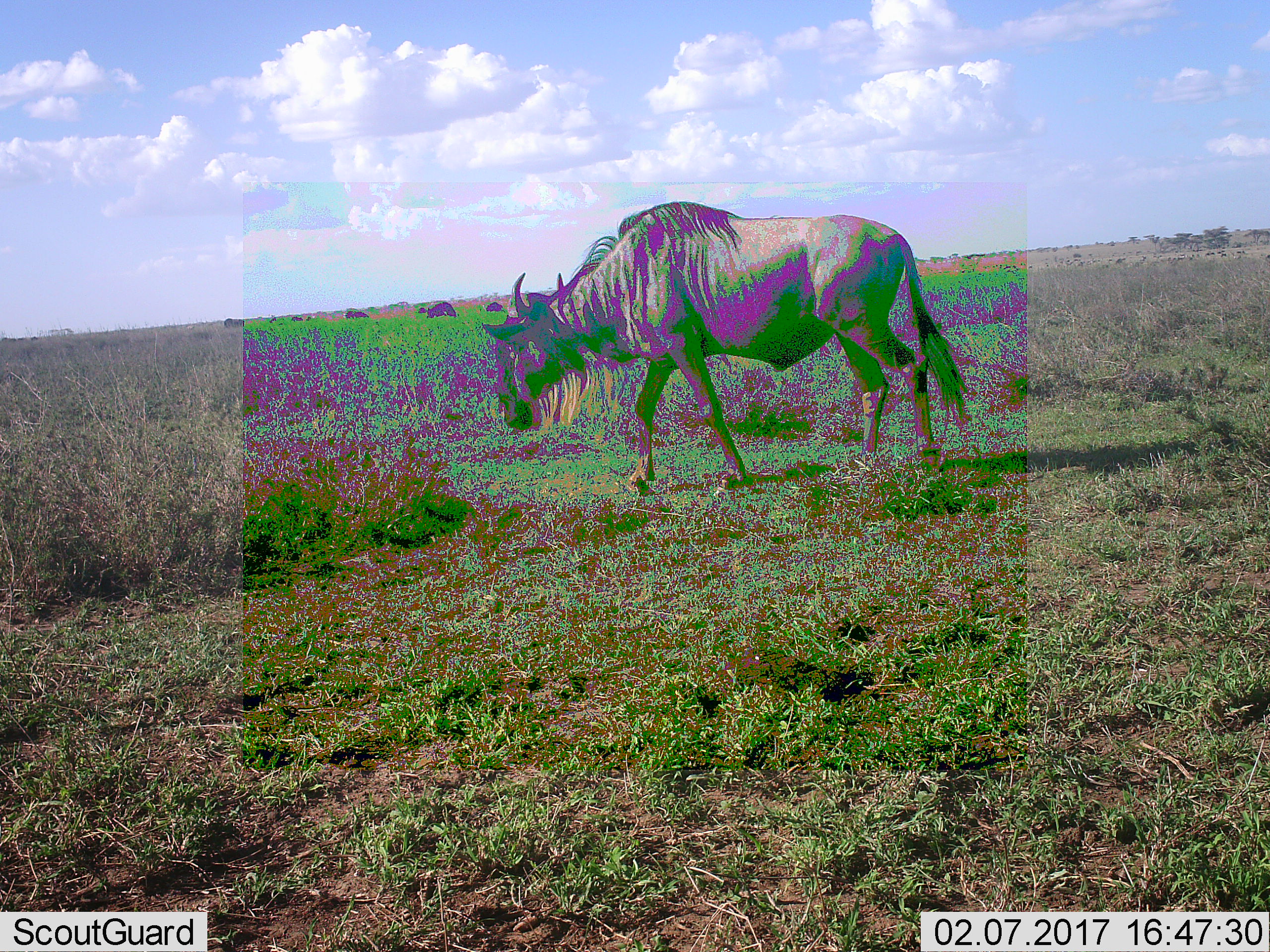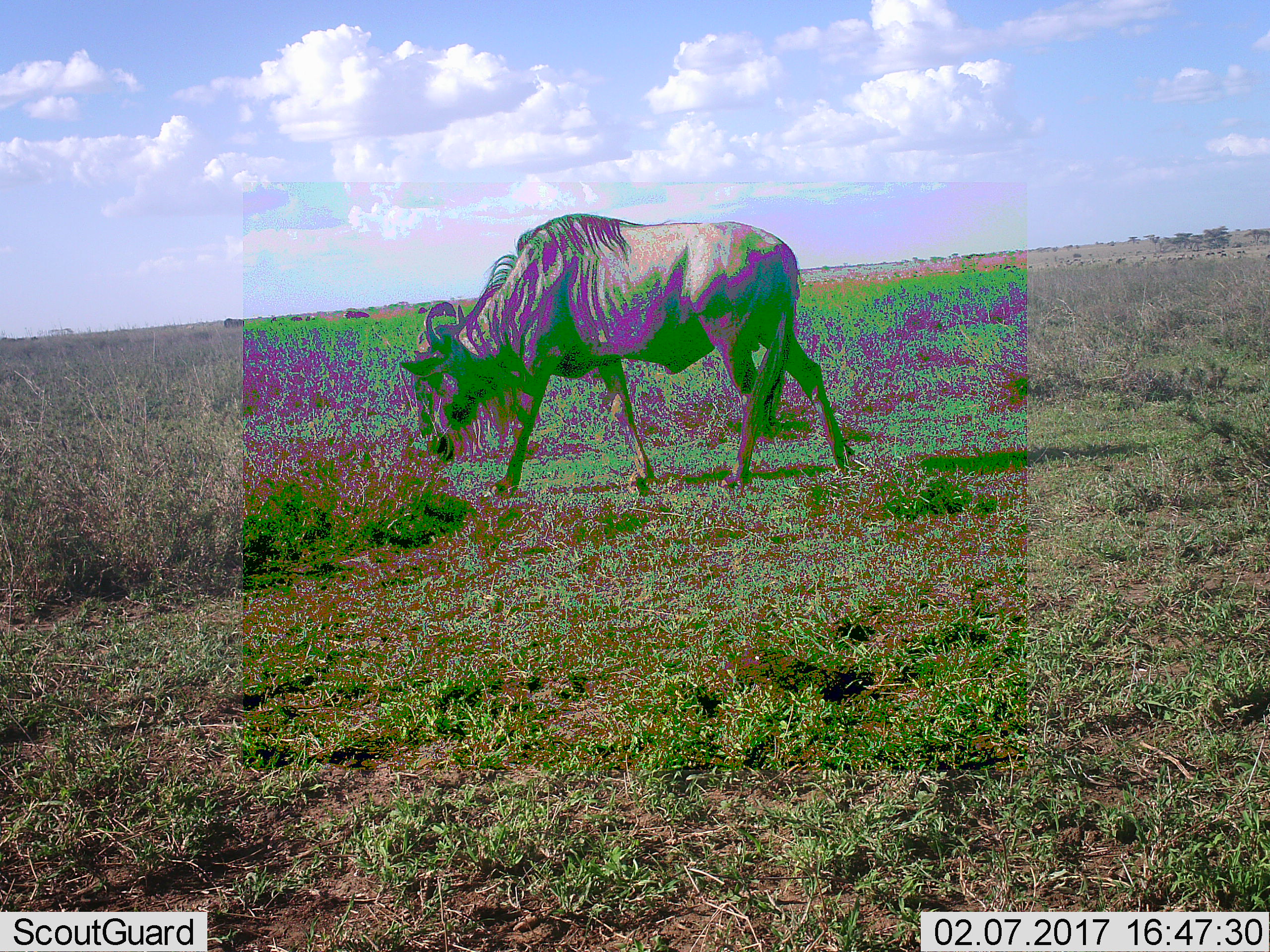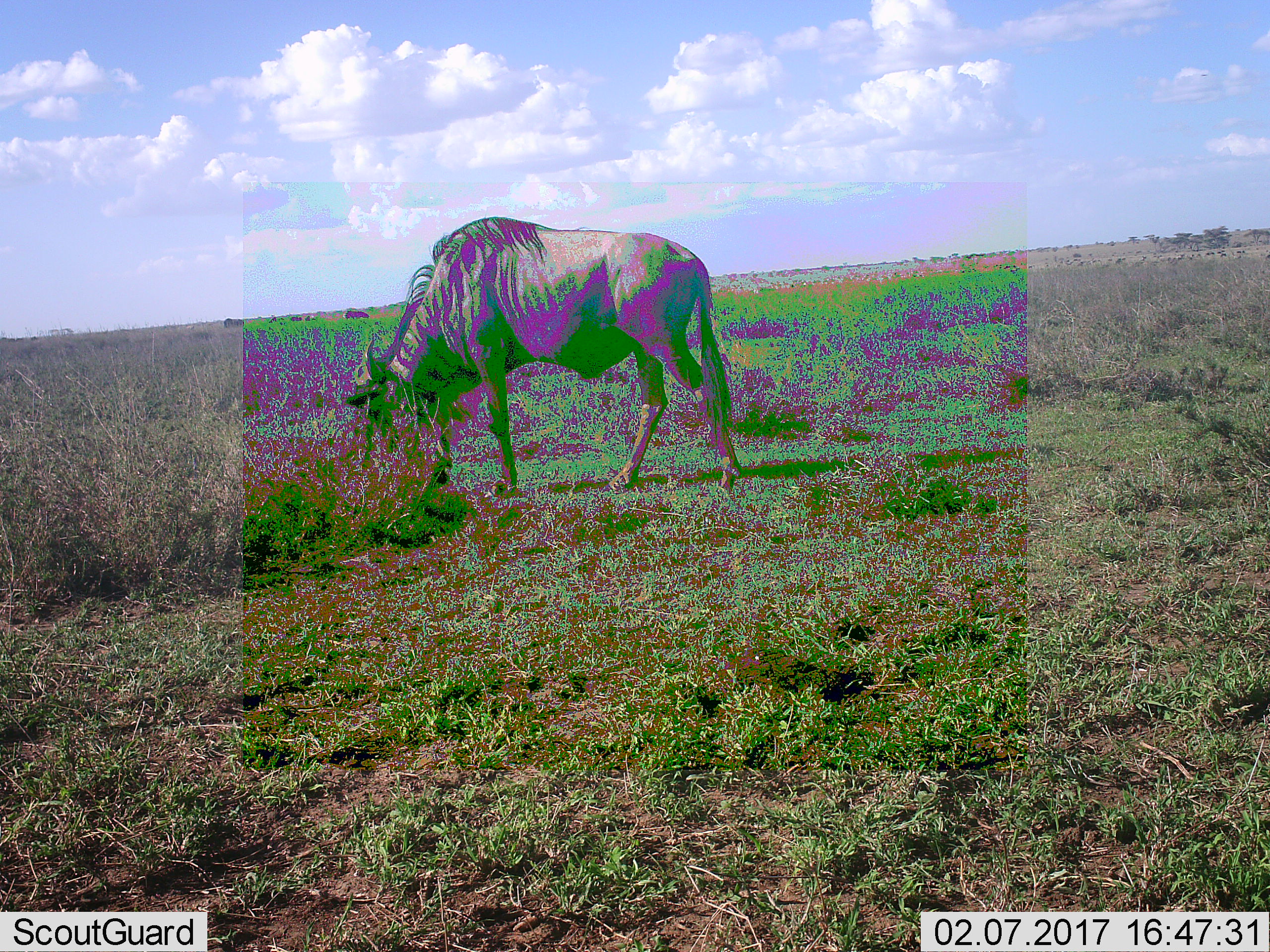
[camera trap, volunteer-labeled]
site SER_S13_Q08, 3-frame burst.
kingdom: Animalia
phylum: Chordata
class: Mammalia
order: Artiodactyla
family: Bovidae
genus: Connochaetes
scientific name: Connochaetes taurinus taurinus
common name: blue wildebeest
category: wildebeestblue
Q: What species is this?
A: Wildebeestblue (blue wildebeest) (Connochaetes taurinus taurinus).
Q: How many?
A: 1.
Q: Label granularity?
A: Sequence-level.